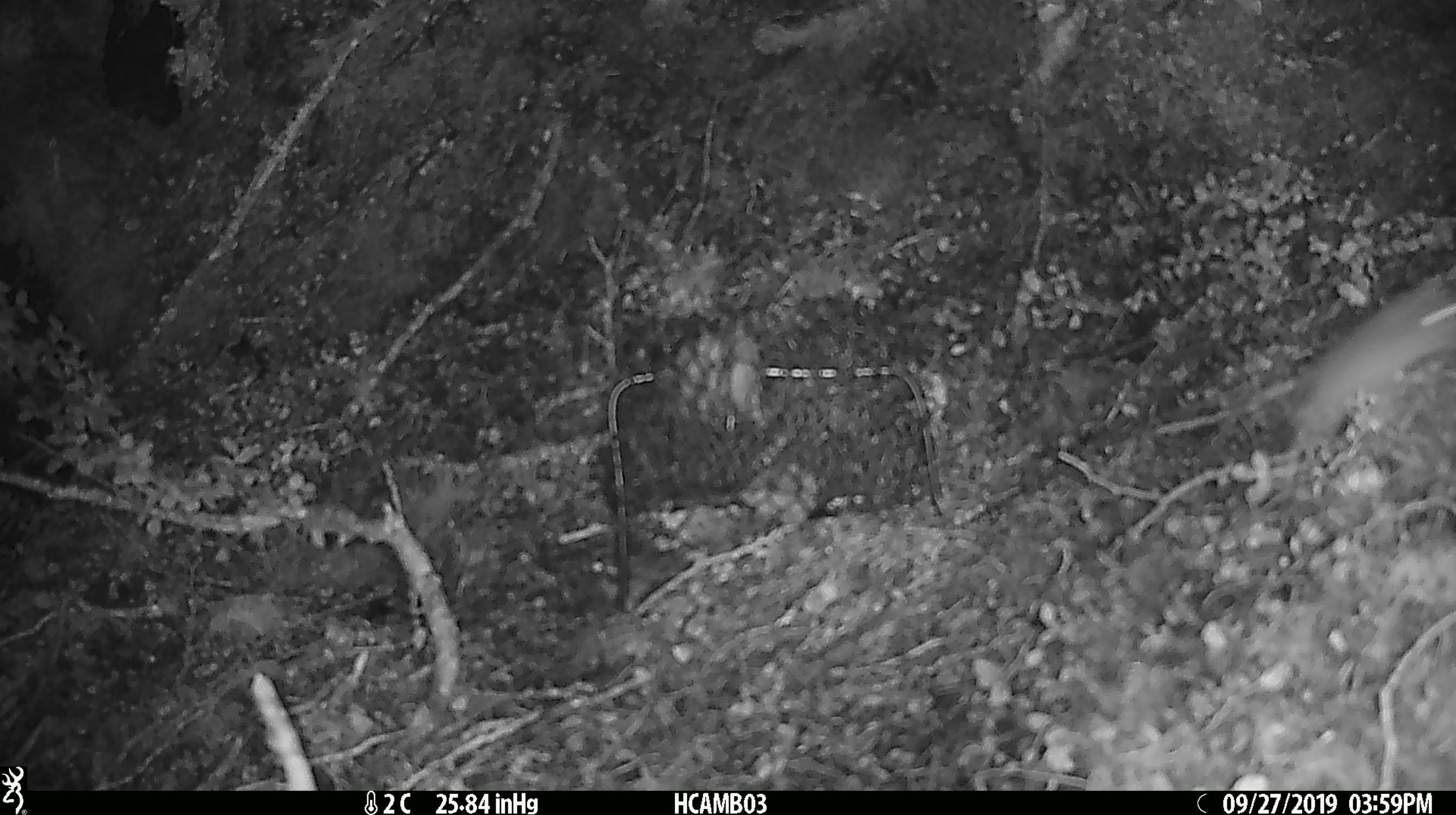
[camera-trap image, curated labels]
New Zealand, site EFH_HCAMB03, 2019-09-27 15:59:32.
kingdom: Animalia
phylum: Chordata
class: Mammalia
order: Rodentia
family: Muridae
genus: Mus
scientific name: Mus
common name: mouse